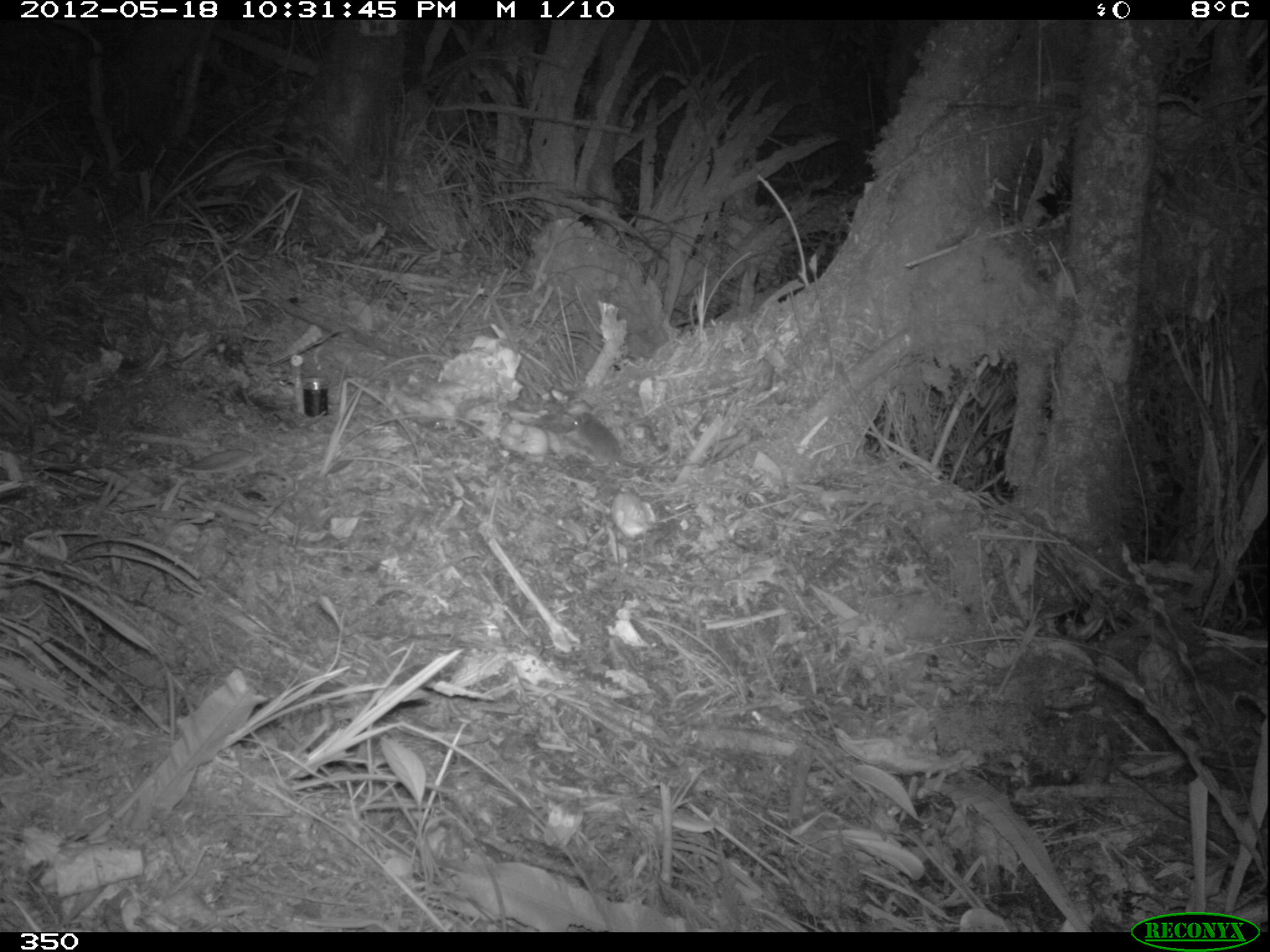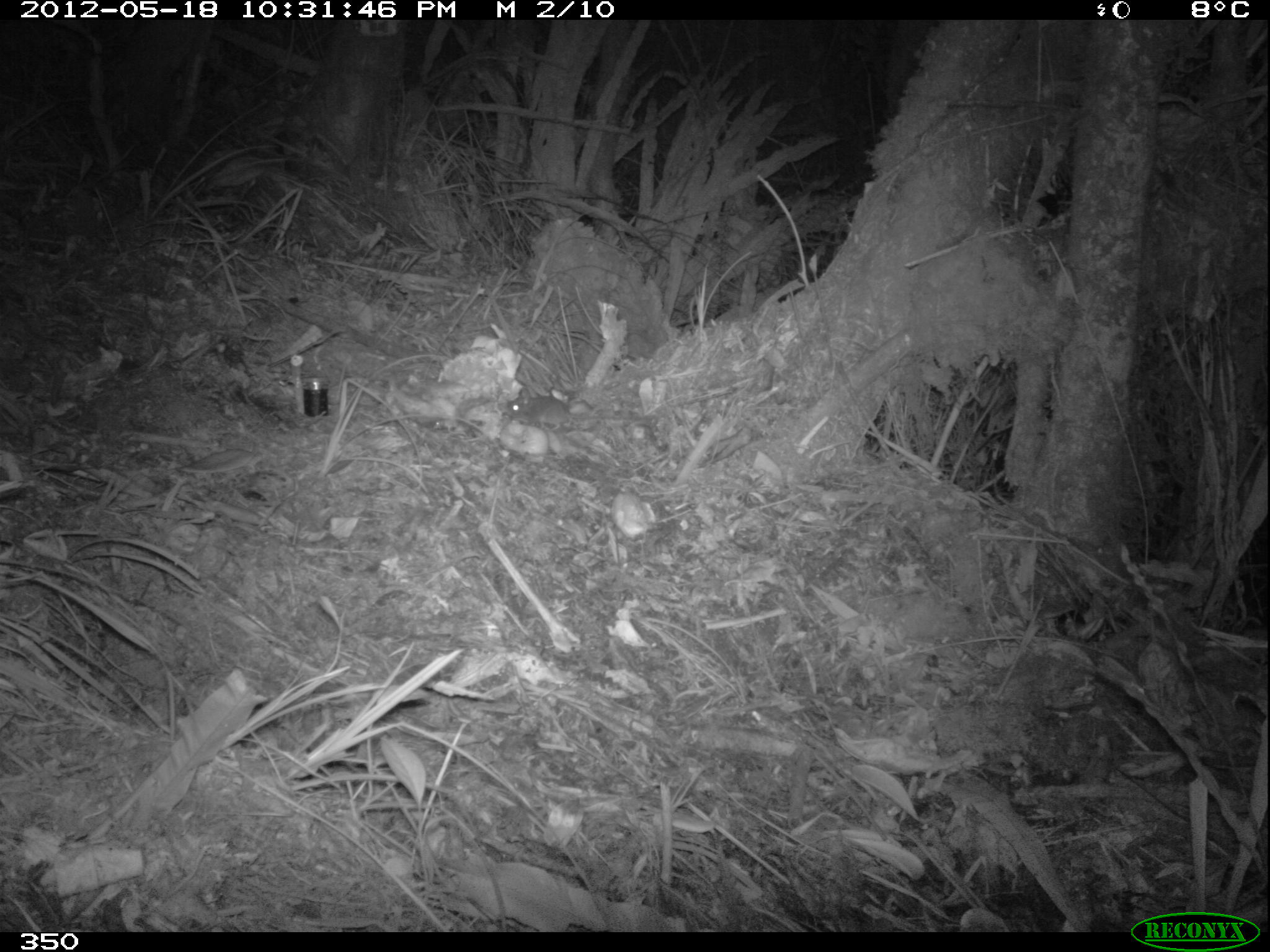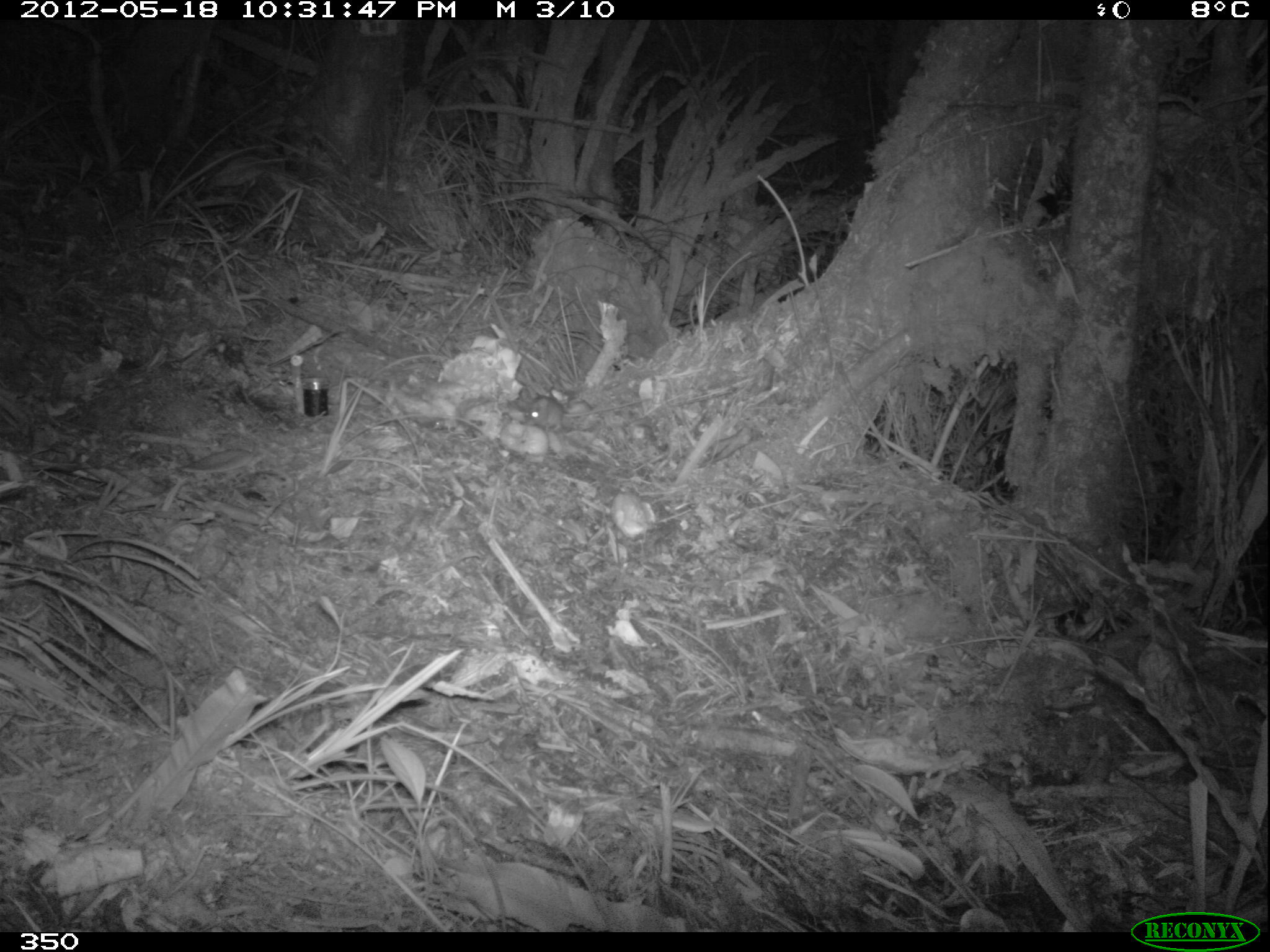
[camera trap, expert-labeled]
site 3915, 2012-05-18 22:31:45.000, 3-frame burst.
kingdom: Animalia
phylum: Chordata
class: Mammalia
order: Rodentia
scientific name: Rodentia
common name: rodents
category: unknown rodent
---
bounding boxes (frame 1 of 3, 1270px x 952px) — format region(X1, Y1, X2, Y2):
unknown rodent: region(568, 410, 701, 468)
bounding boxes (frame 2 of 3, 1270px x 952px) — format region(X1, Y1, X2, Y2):
unknown rodent: region(503, 388, 642, 430)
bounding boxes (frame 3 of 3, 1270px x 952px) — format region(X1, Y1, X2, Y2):
unknown rodent: region(525, 394, 652, 431)